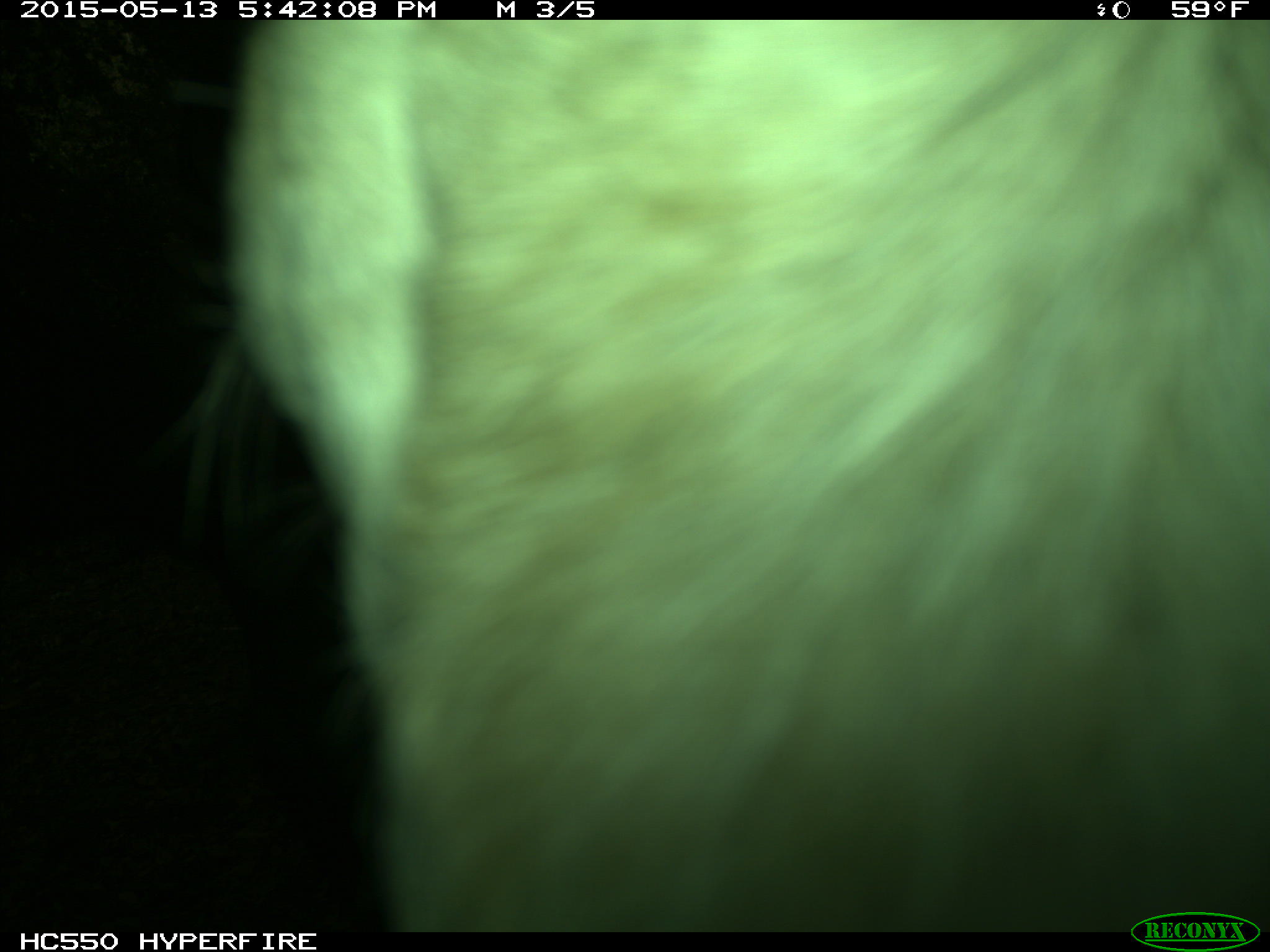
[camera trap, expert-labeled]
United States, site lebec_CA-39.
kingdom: Animalia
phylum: Chordata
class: Mammalia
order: Artiodactyla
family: Bovidae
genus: Bos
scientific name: Bos taurus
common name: domestic cow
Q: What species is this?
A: Bos taurus (domestic cow).